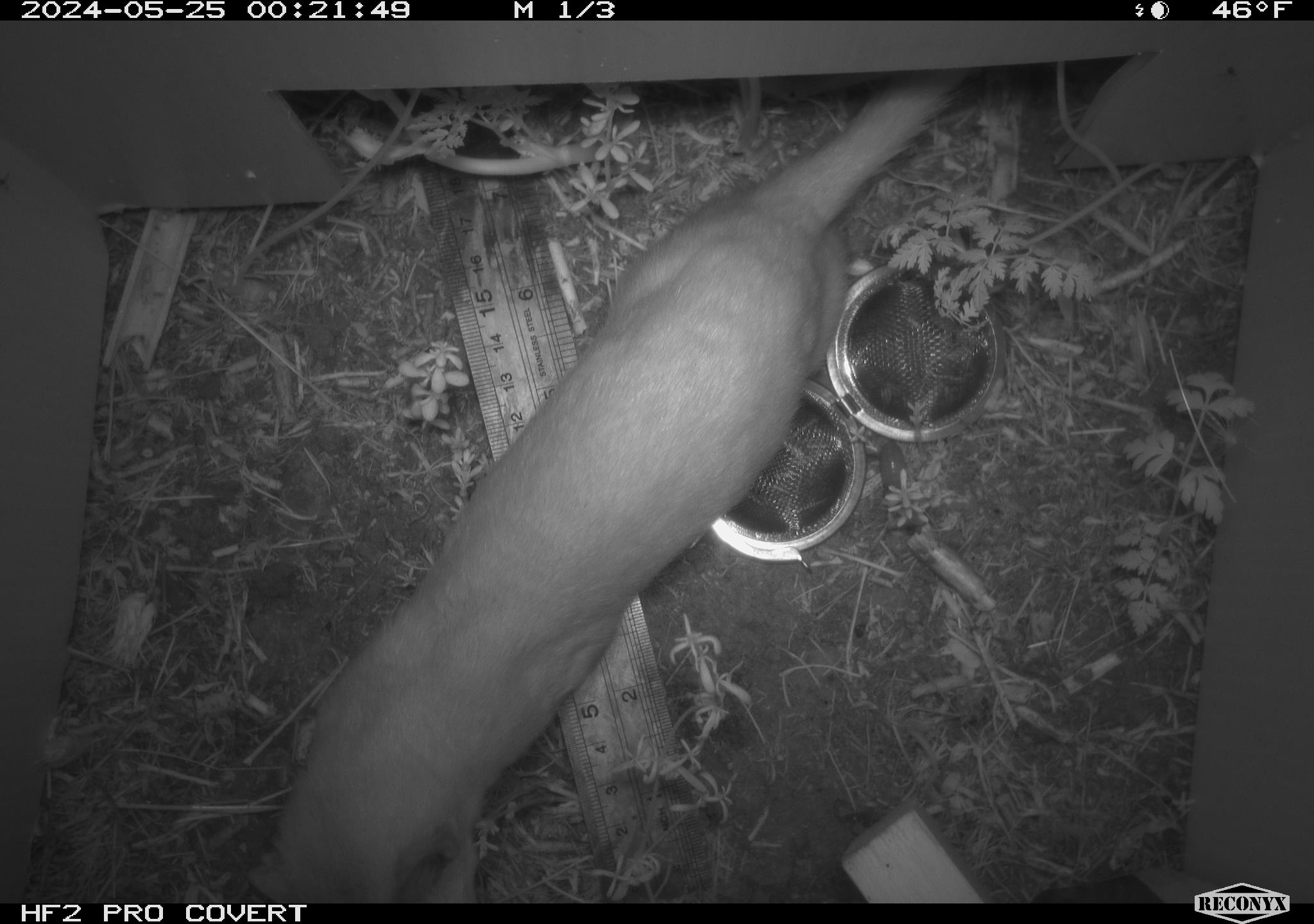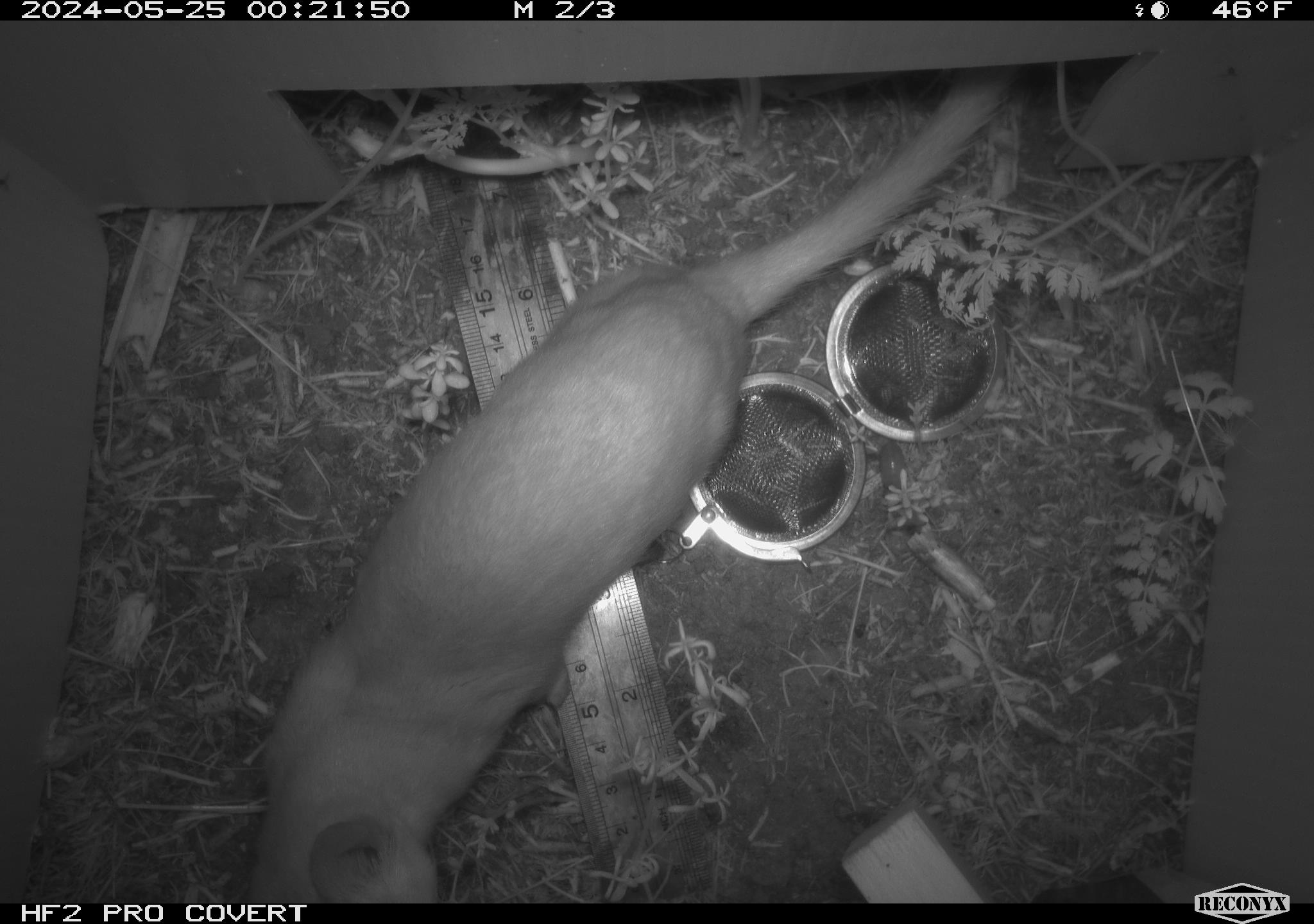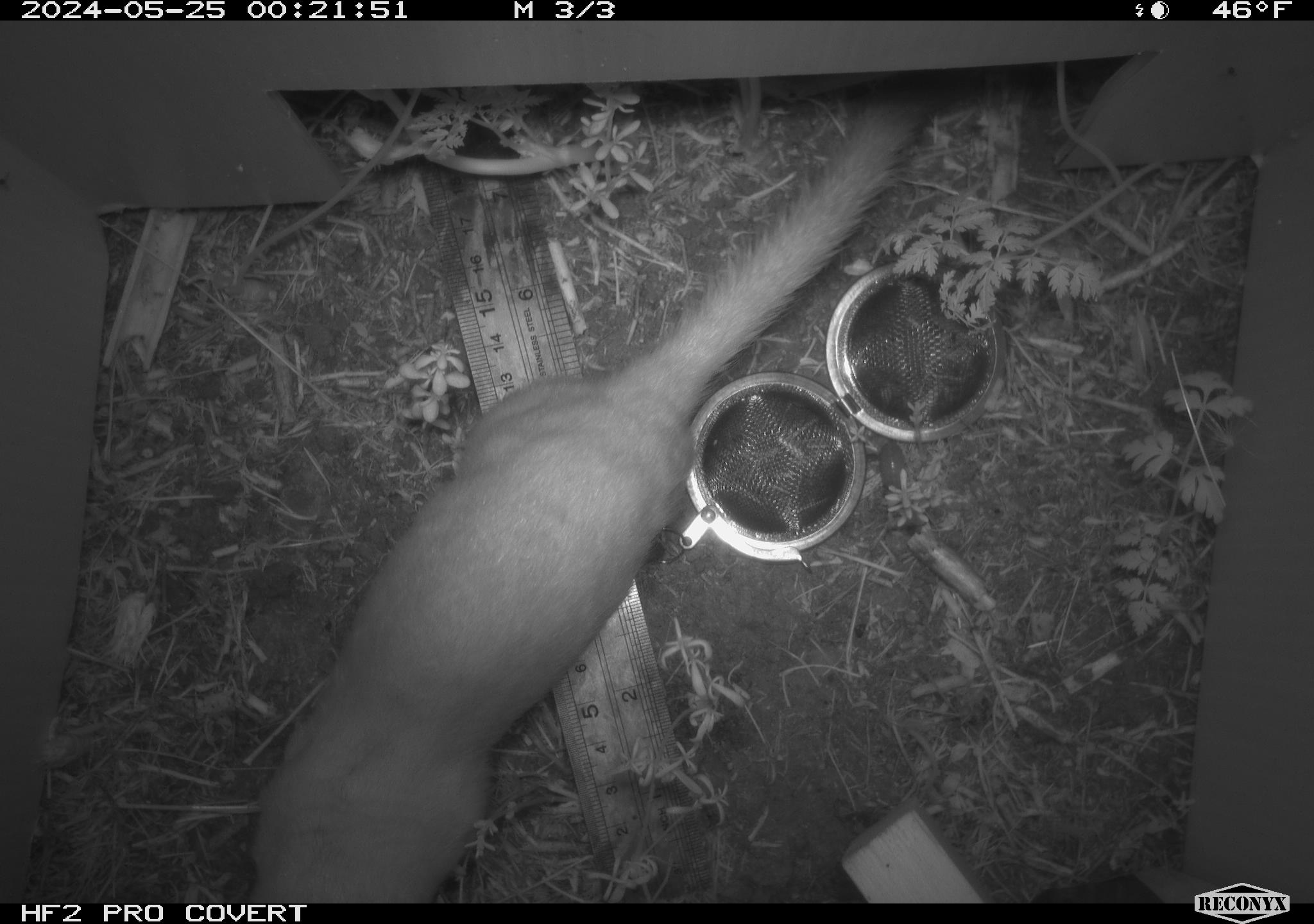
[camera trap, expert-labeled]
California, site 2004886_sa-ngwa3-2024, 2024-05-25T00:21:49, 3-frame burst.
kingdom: Animalia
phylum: Chordata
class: Mammalia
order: Carnivora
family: Mustelidae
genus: Neogale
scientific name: Neogale frenata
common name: long-tailed weasel